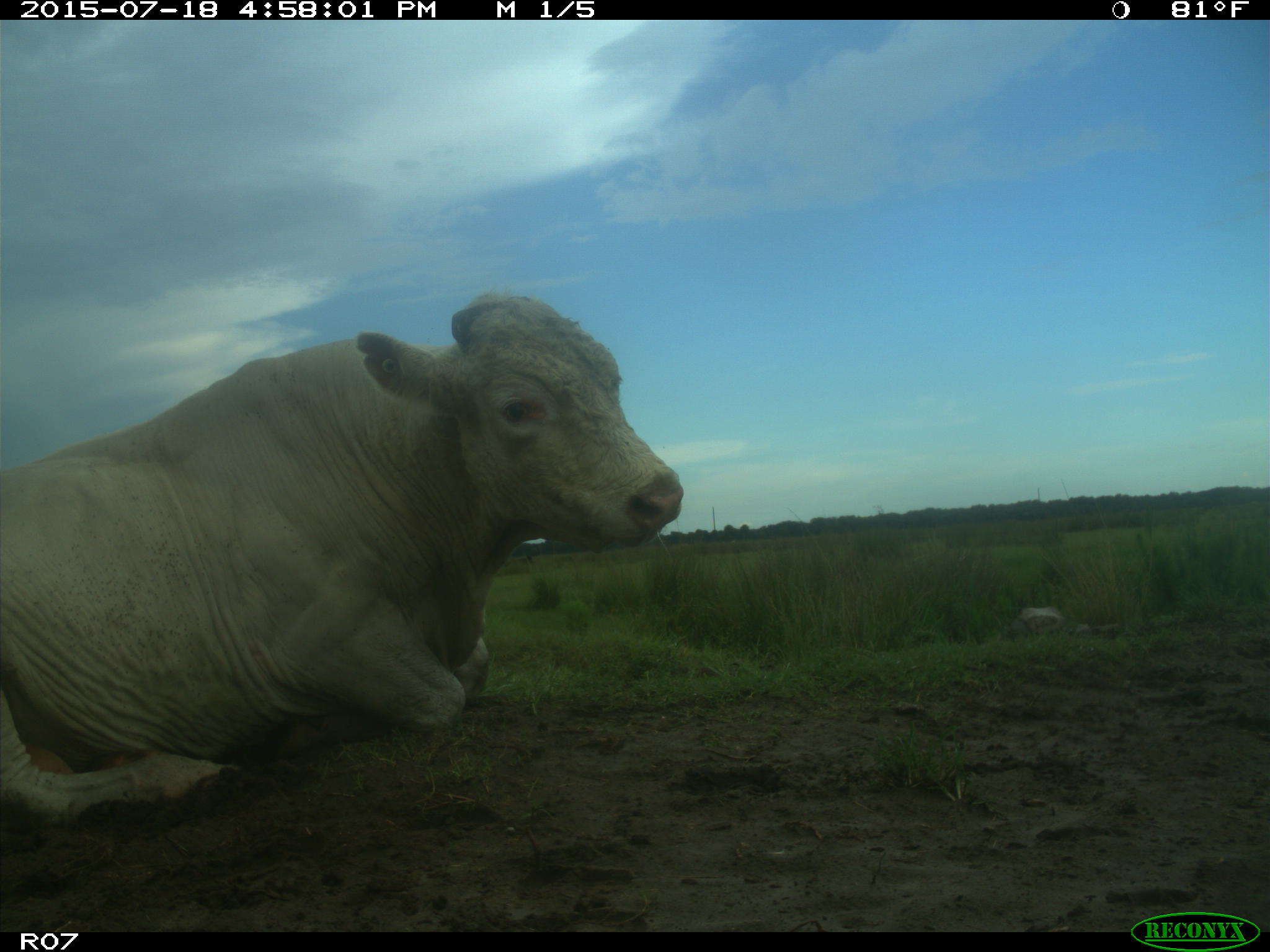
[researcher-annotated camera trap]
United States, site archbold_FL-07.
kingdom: Animalia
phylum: Chordata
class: Mammalia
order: Artiodactyla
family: Bovidae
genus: Bos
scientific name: Bos taurus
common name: domestic cow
Bos taurus (domestic cow).